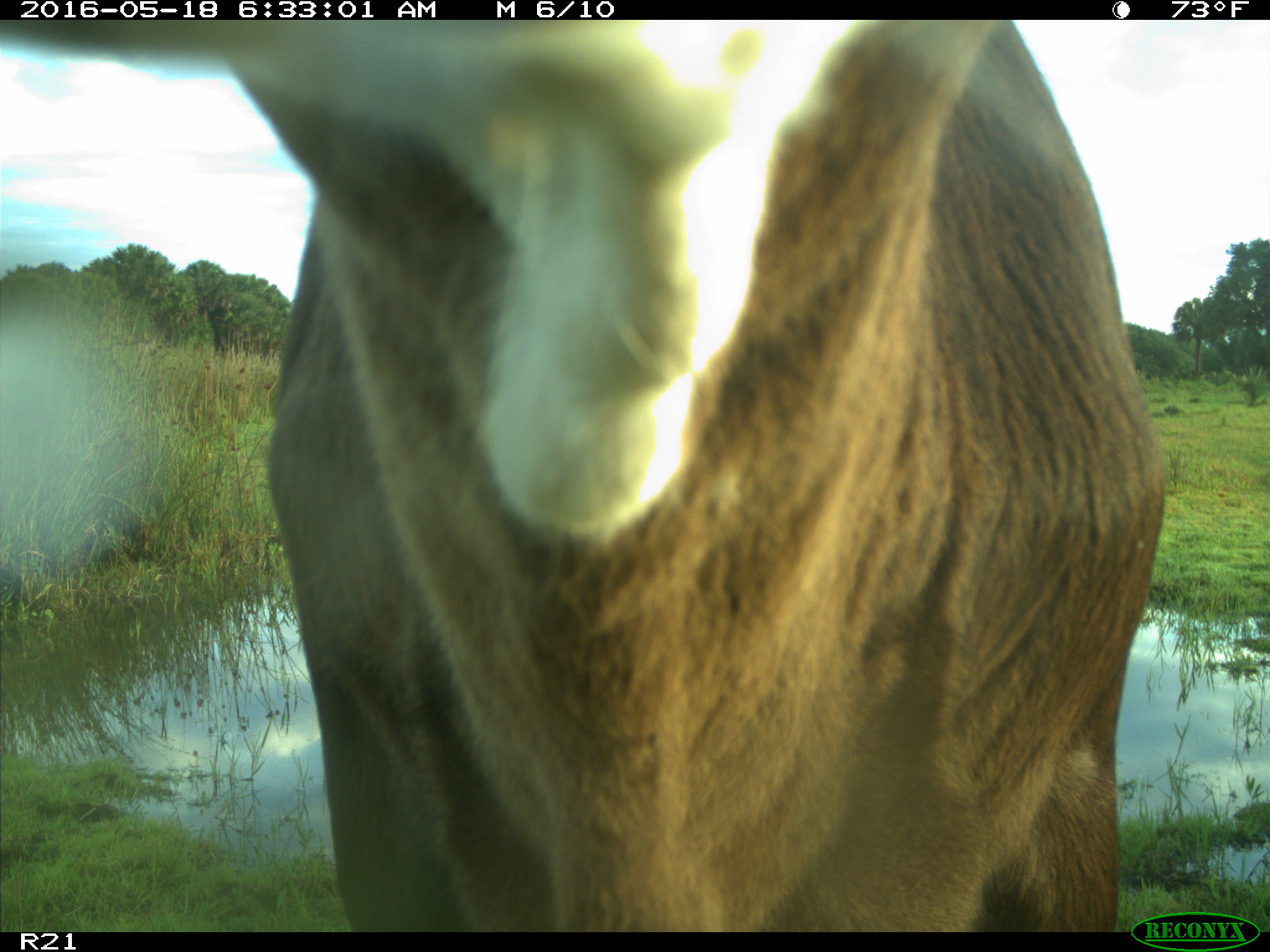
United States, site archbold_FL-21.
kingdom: Animalia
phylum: Chordata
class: Mammalia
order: Artiodactyla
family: Bovidae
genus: Bos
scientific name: Bos taurus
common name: domestic cow